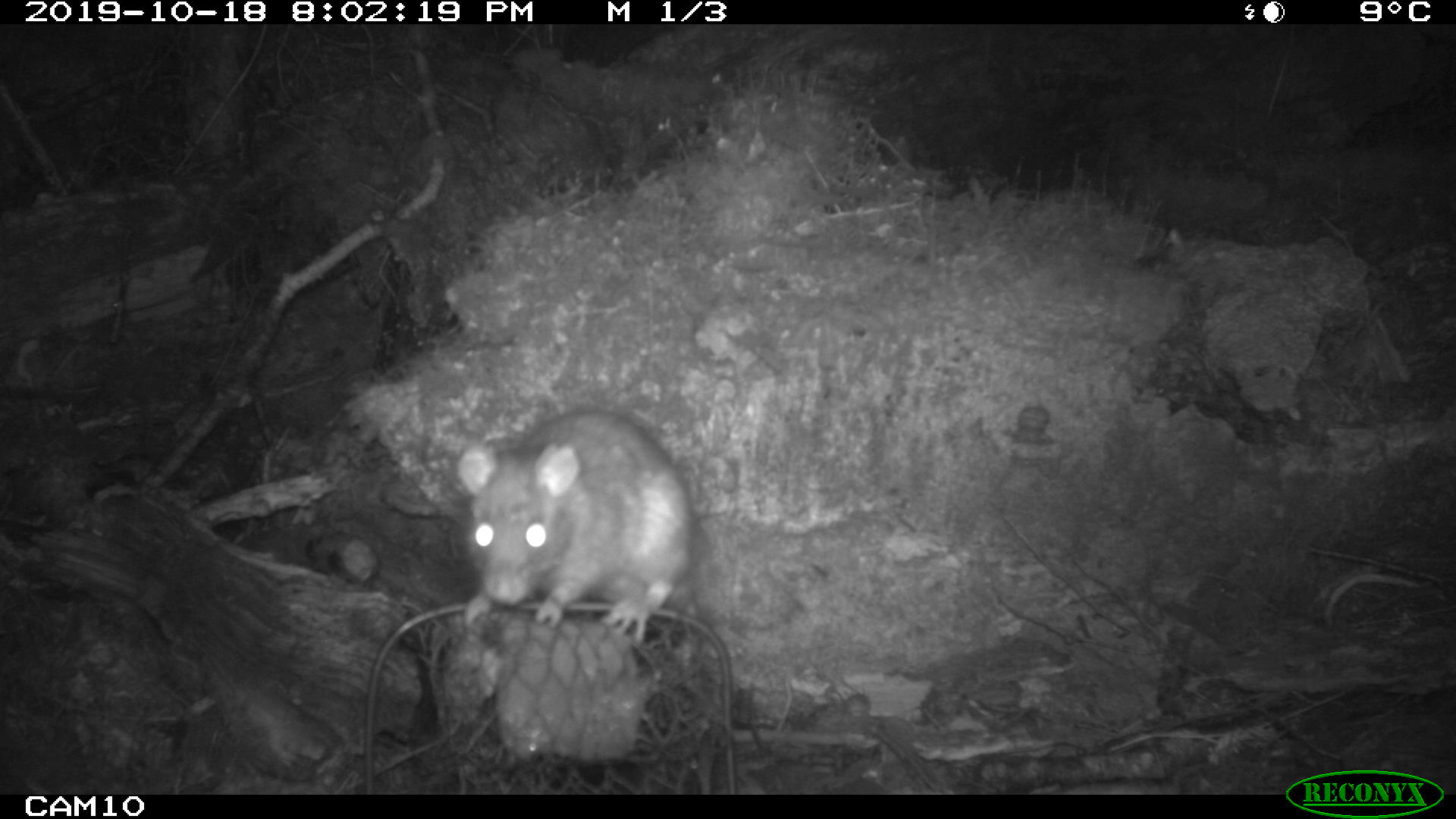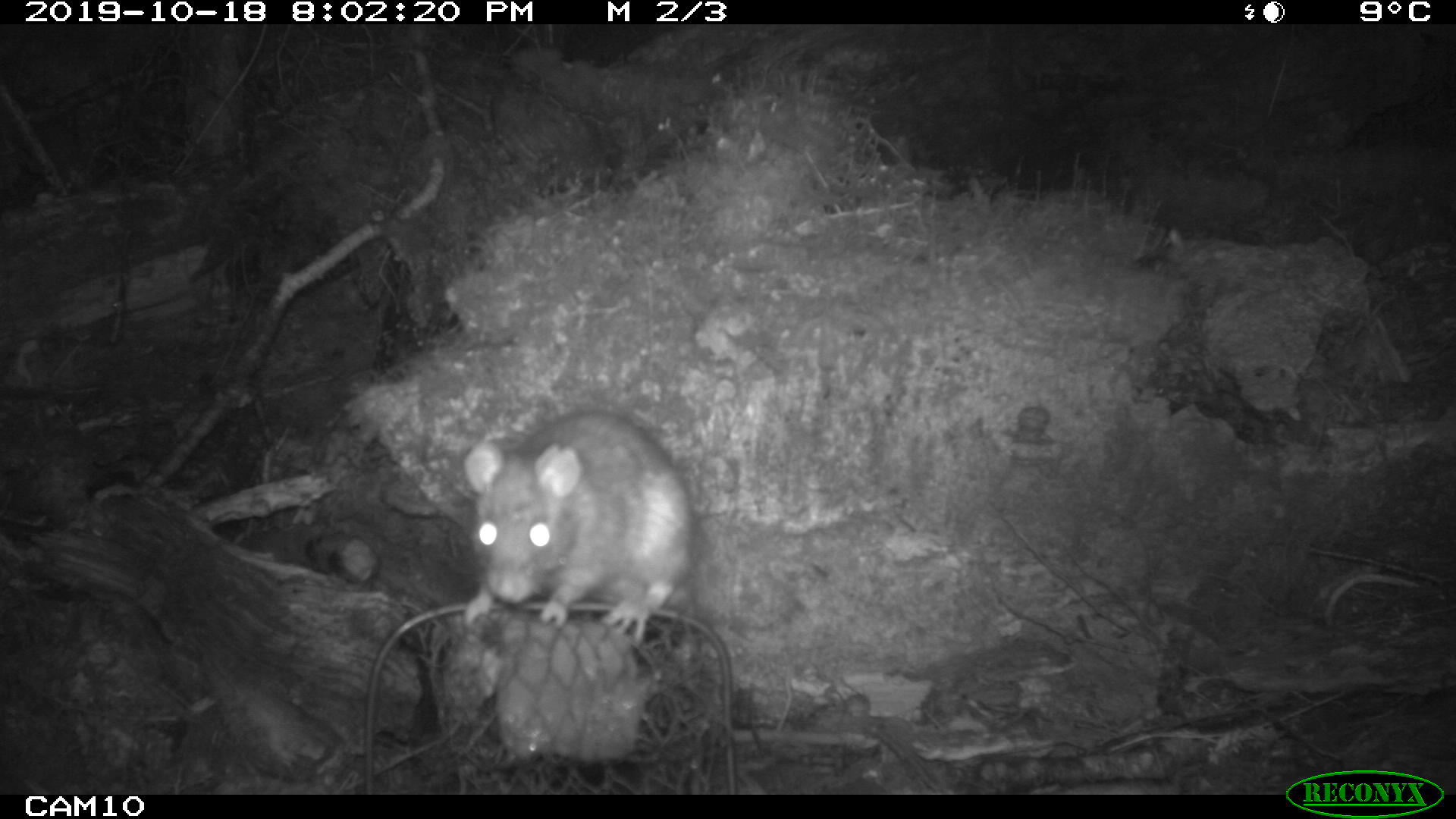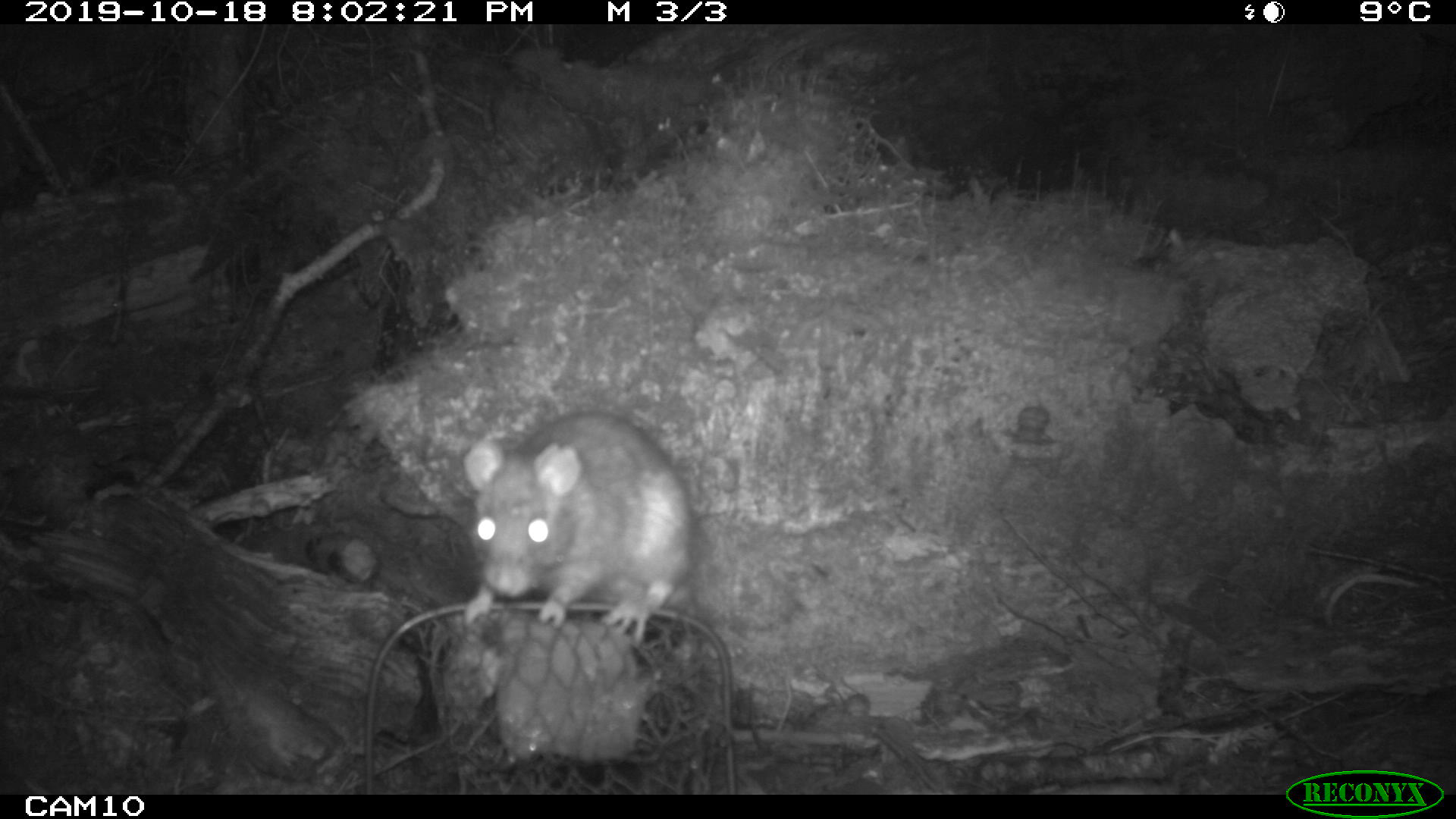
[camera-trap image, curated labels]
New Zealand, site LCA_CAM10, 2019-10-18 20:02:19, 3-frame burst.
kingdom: Animalia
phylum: Chordata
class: Mammalia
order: Rodentia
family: Muridae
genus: Rattus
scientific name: Rattus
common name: rat